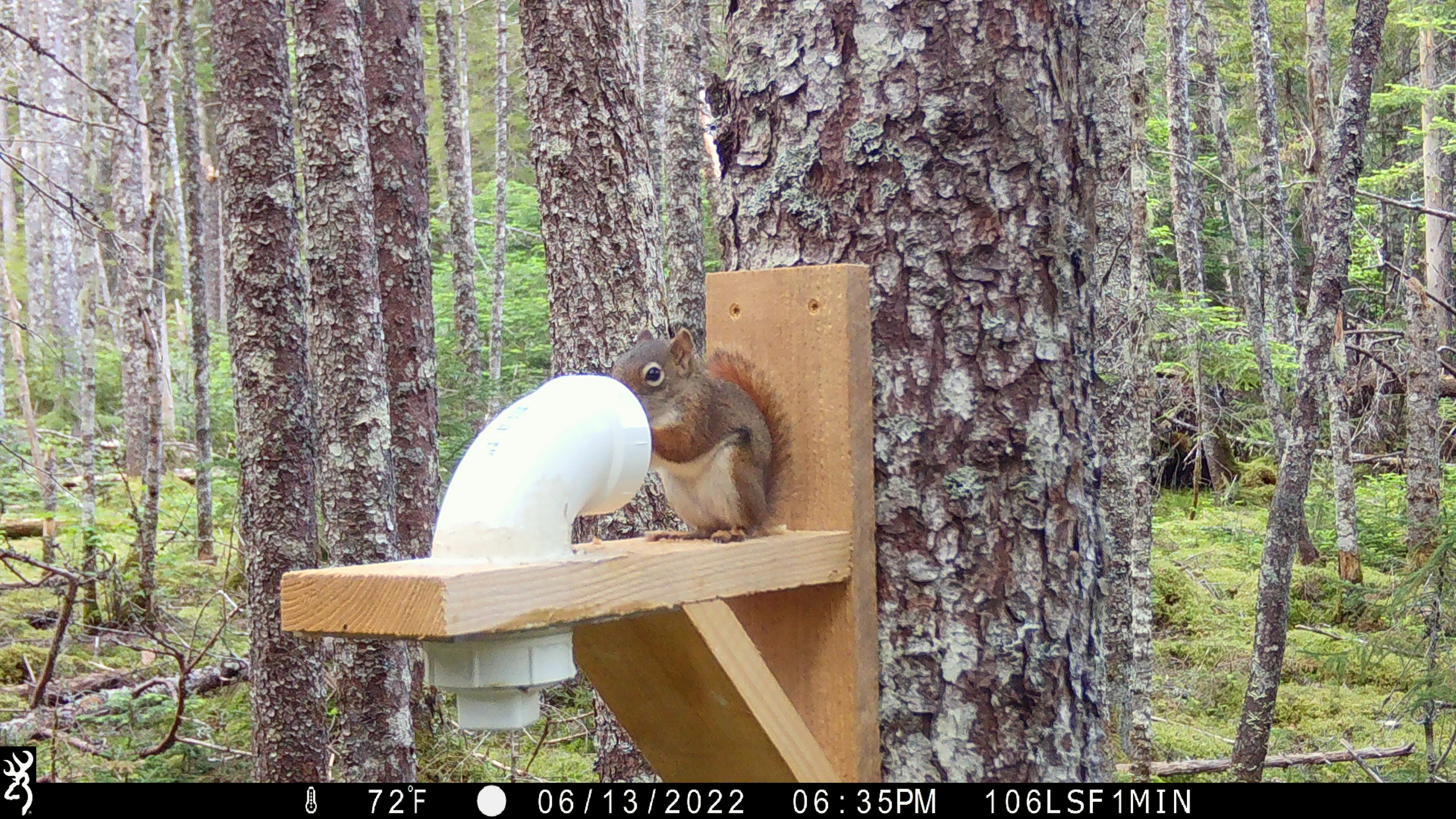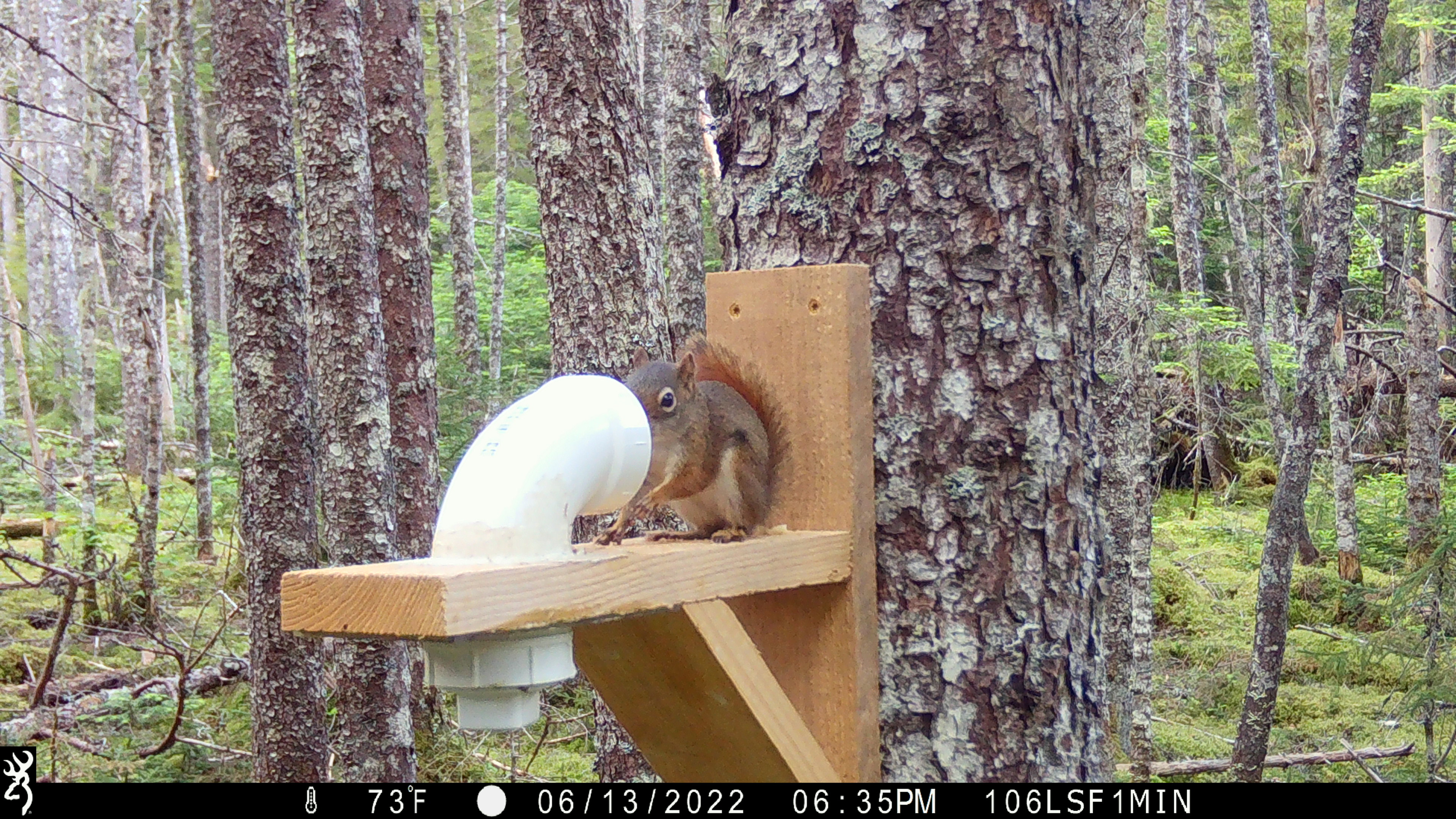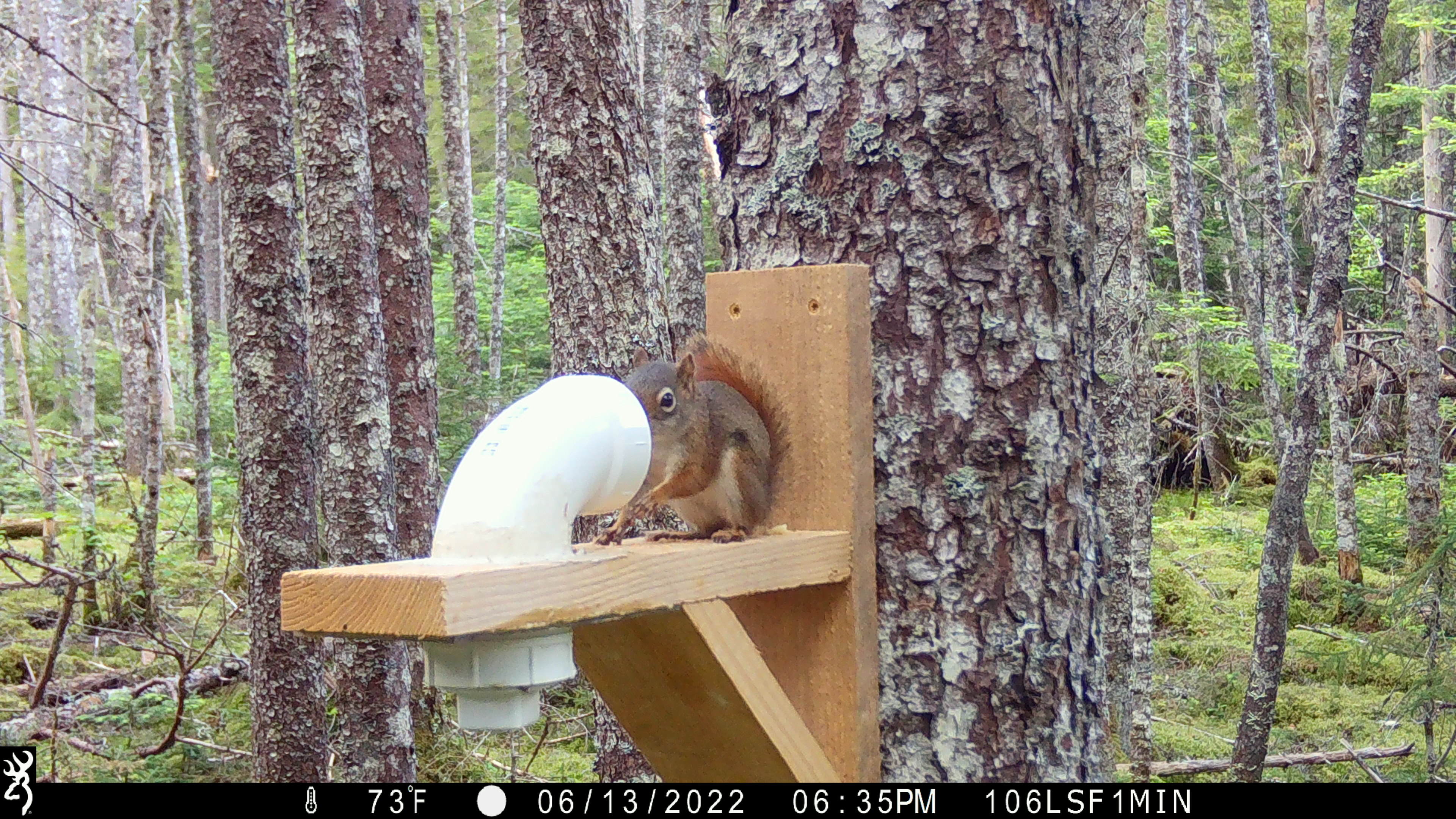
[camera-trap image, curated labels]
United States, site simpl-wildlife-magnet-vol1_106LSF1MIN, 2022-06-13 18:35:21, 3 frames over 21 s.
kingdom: Animalia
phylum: Chordata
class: Mammalia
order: Rodentia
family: Sciuridae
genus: Tamiasciurus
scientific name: Tamiasciurus hudsonicus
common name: red squirrel